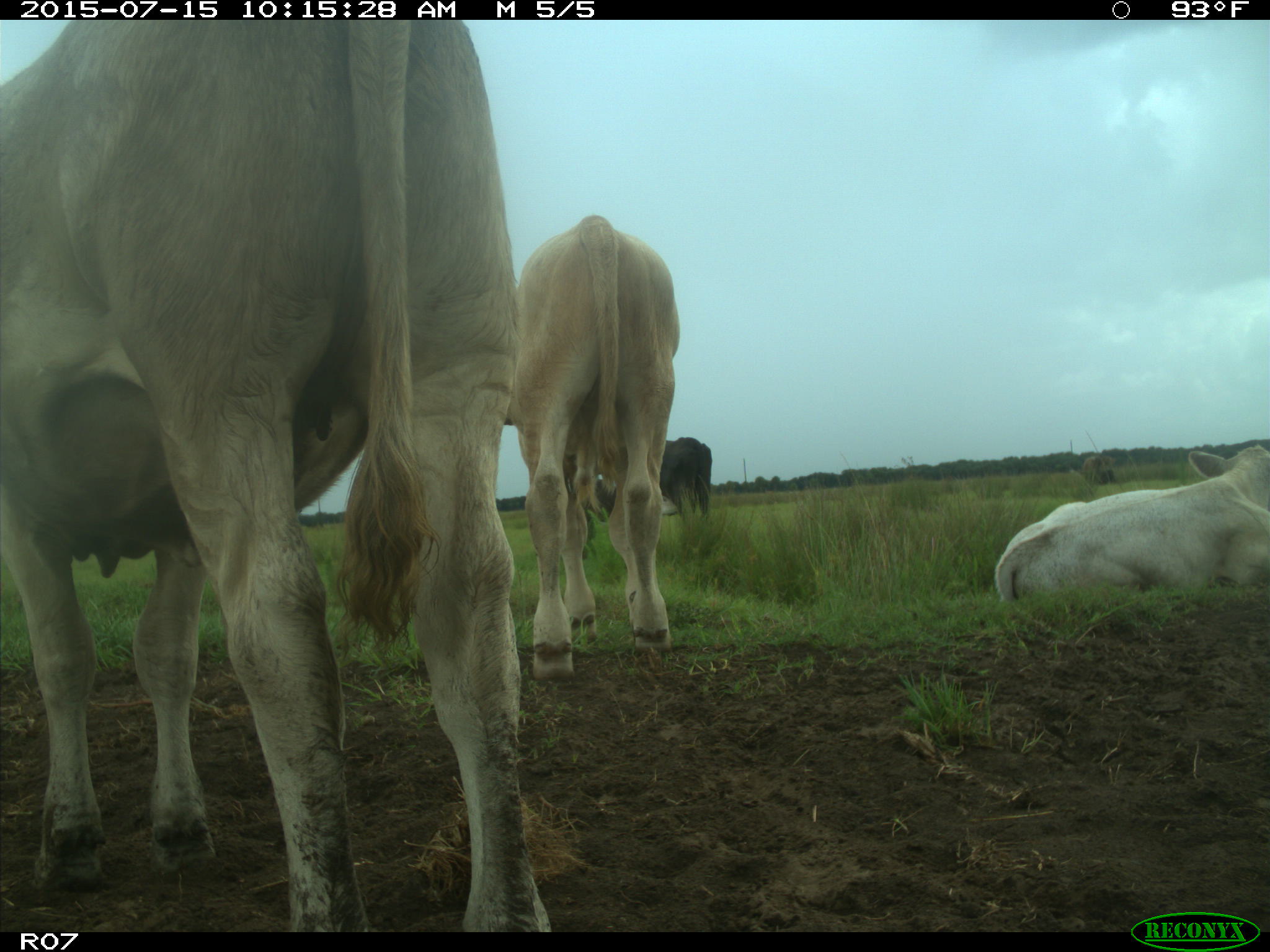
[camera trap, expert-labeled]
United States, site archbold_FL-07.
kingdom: Animalia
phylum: Chordata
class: Mammalia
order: Artiodactyla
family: Bovidae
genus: Bos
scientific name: Bos taurus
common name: domestic cow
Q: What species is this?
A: Bos taurus (domestic cow).